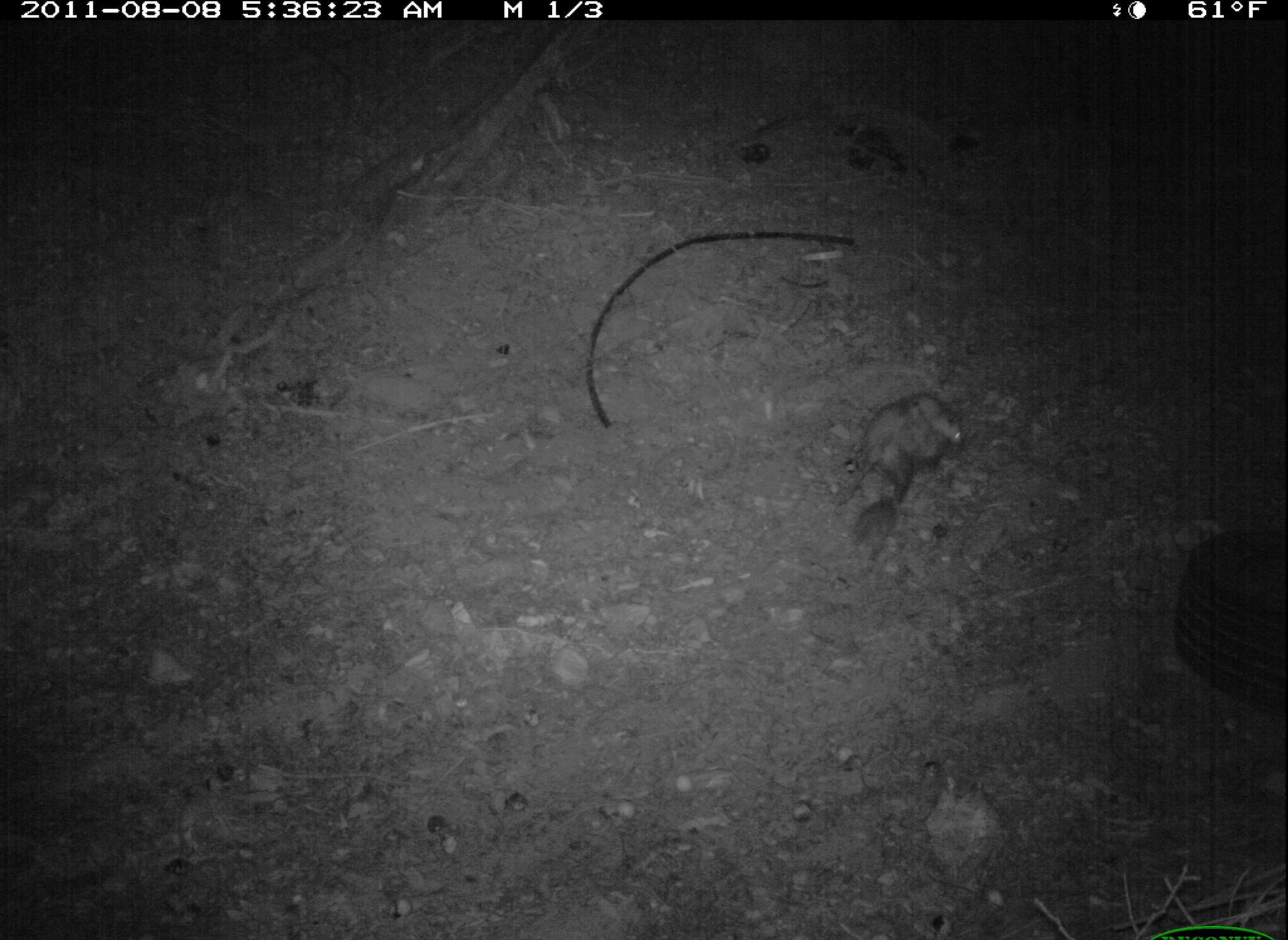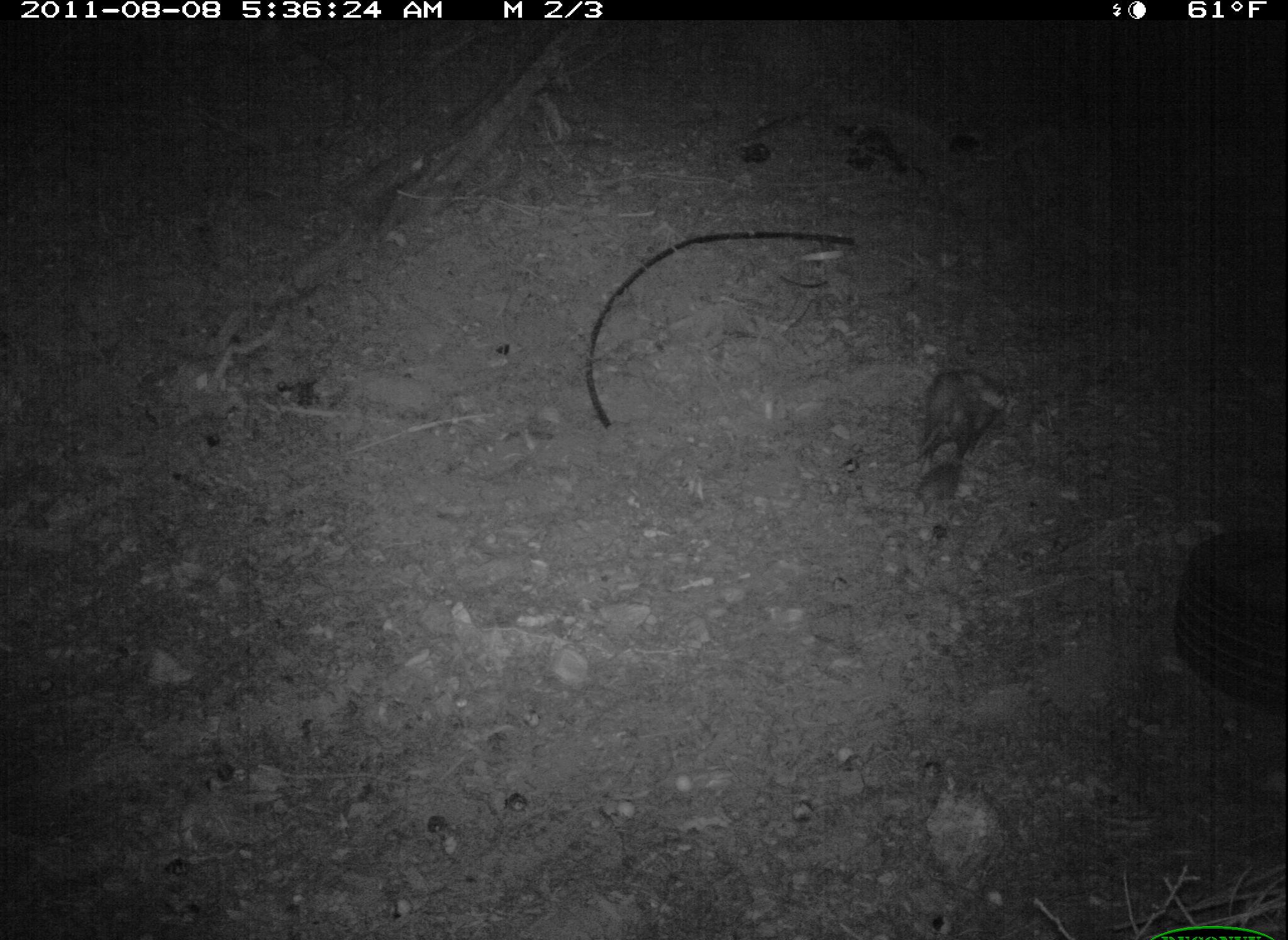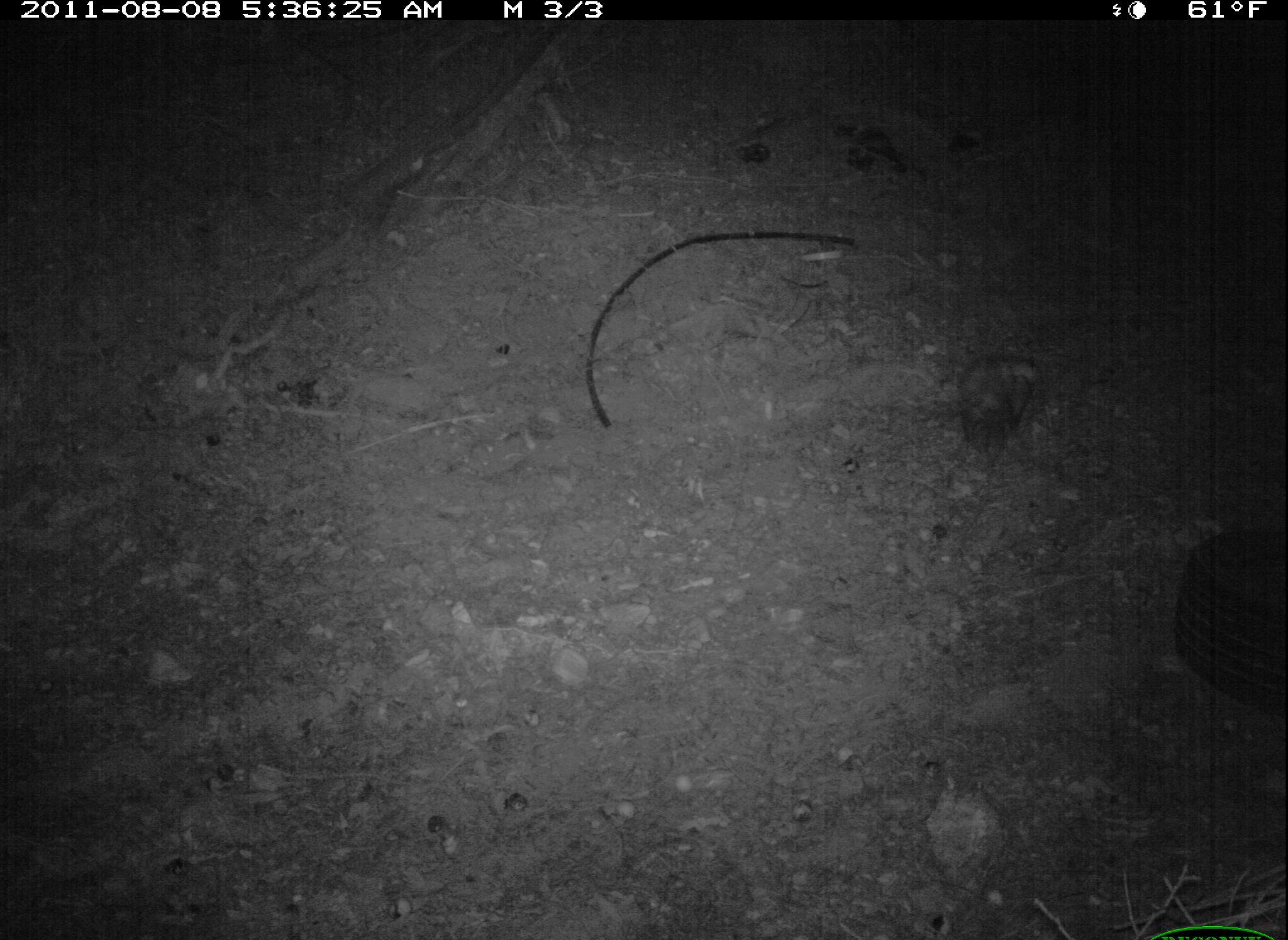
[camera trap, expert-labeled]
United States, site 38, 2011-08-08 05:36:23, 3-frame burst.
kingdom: Animalia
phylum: Chordata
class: Mammalia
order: Didelphimorphia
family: Didelphidae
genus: Didelphis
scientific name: Didelphis virginiana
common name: virginia opossum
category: opossum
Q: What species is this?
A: Opossum (virginia opossum) (Didelphis virginiana).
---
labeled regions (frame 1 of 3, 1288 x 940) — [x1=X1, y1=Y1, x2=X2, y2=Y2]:
opossum: [x1=842, y1=382, x2=980, y2=552]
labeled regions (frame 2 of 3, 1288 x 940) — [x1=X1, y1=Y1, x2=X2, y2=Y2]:
opossum: [x1=882, y1=348, x2=1032, y2=512]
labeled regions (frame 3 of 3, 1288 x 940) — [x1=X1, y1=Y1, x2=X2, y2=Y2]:
opossum: [x1=937, y1=343, x2=1056, y2=491]